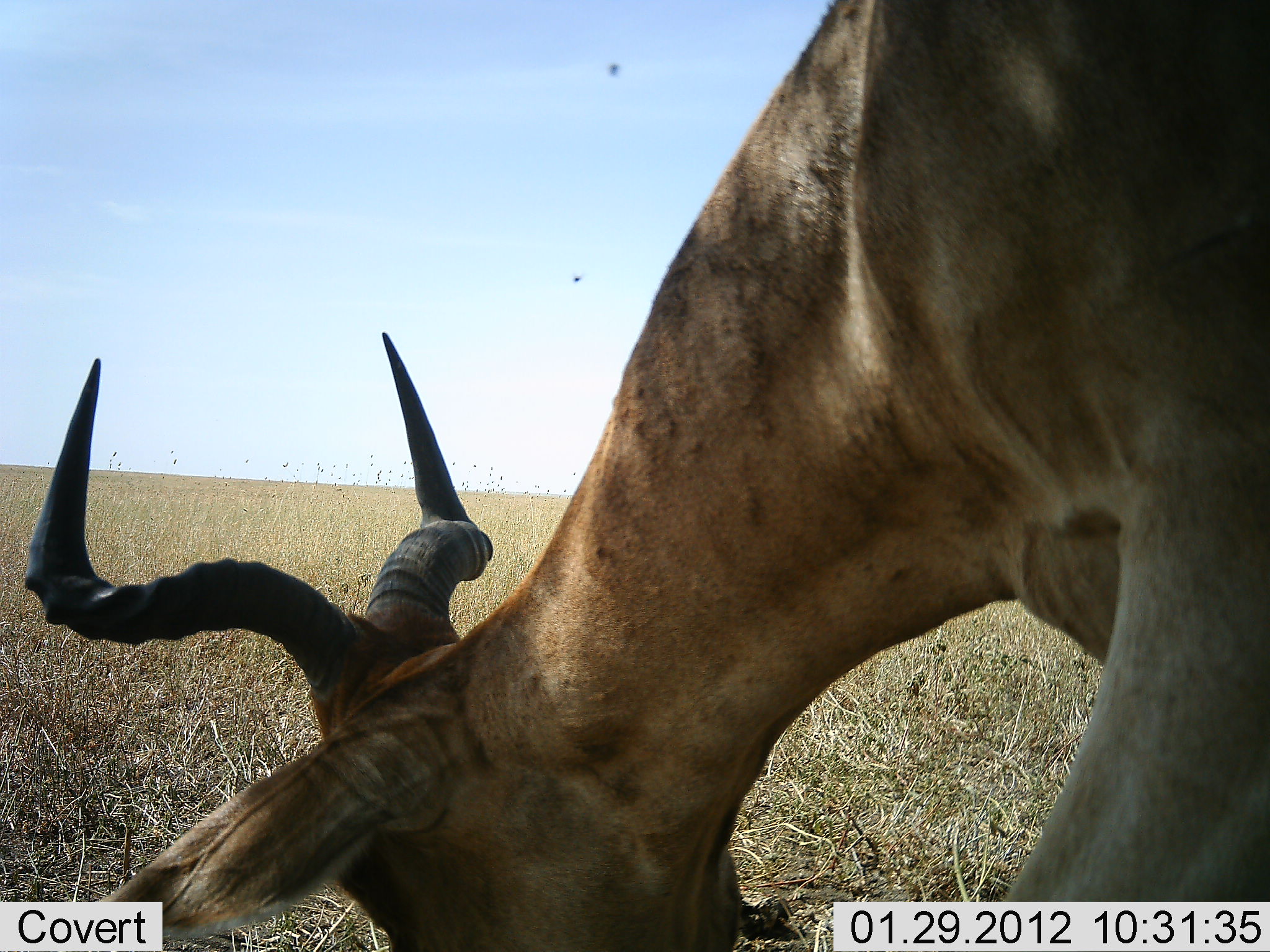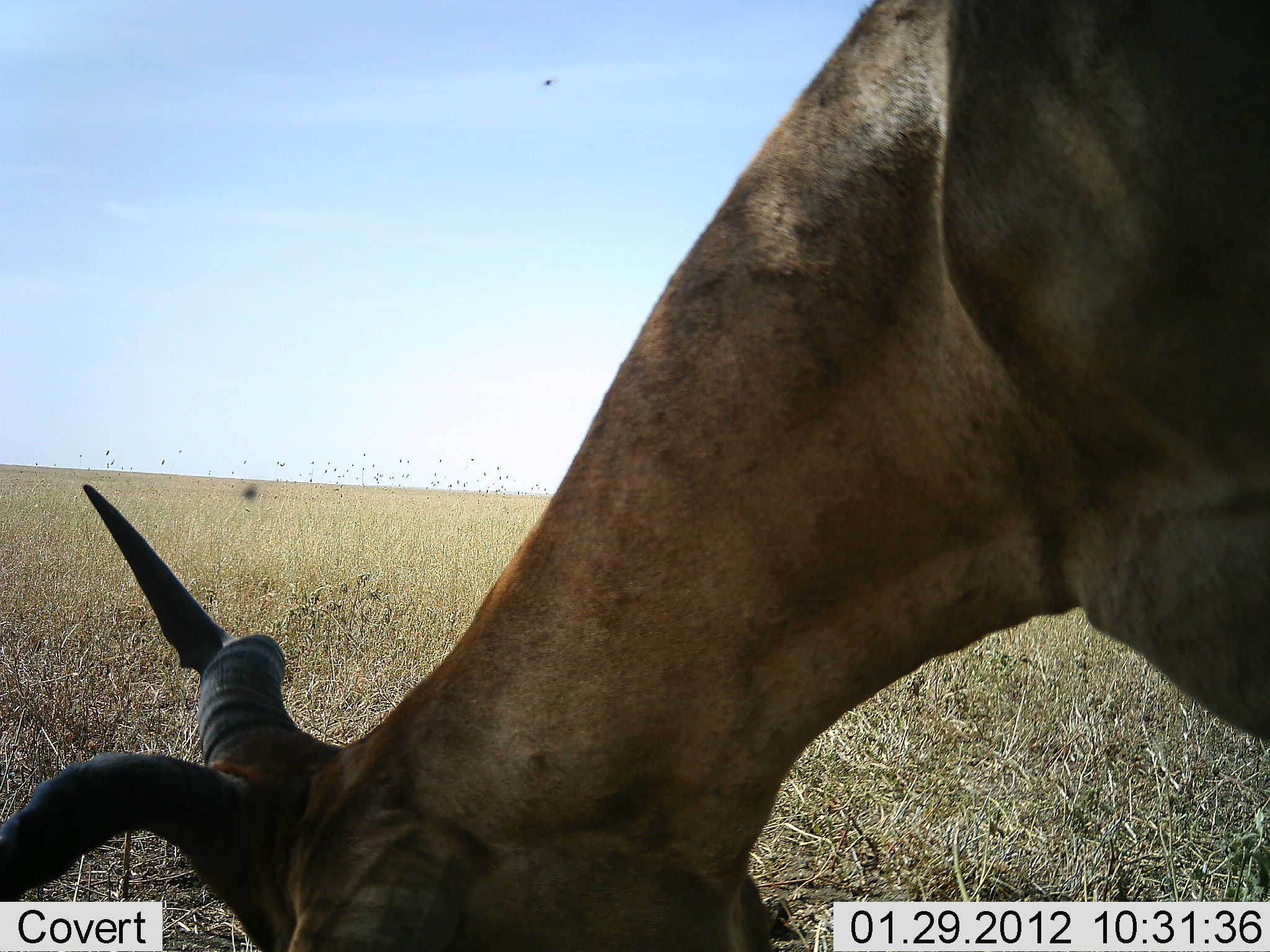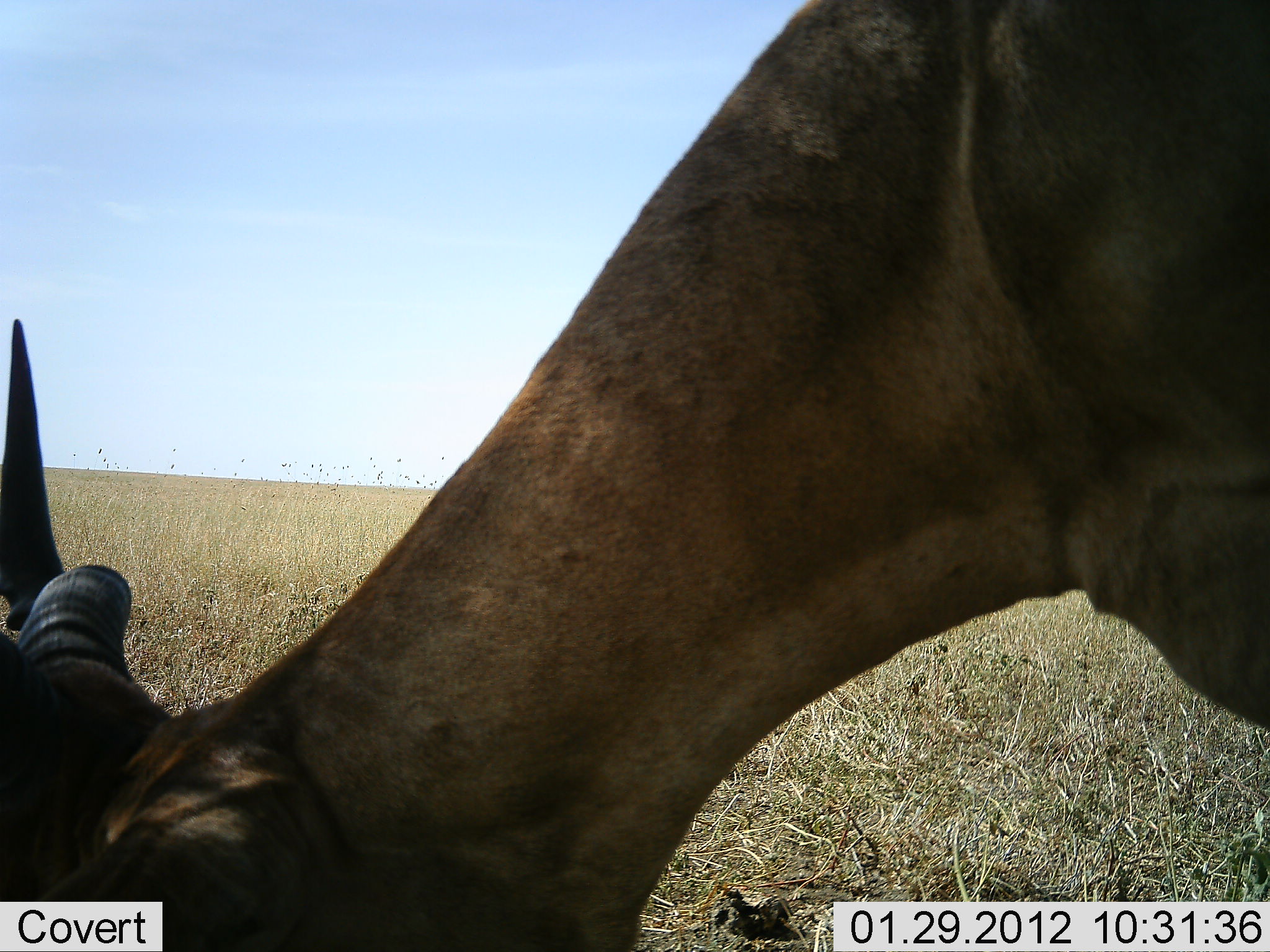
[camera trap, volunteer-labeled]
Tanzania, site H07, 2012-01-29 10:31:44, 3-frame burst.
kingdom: Animalia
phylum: Chordata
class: Mammalia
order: Artiodactyla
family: Bovidae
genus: Alcelaphus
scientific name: Alcelaphus buselaphus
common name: hartebeest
Hartebeest (Alcelaphus buselaphus), count 1. Behavior (volunteer vote fractions): standing 28%, resting 0%, moving 0%, interacting 0%. Young present (vote fraction): 0%. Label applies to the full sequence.